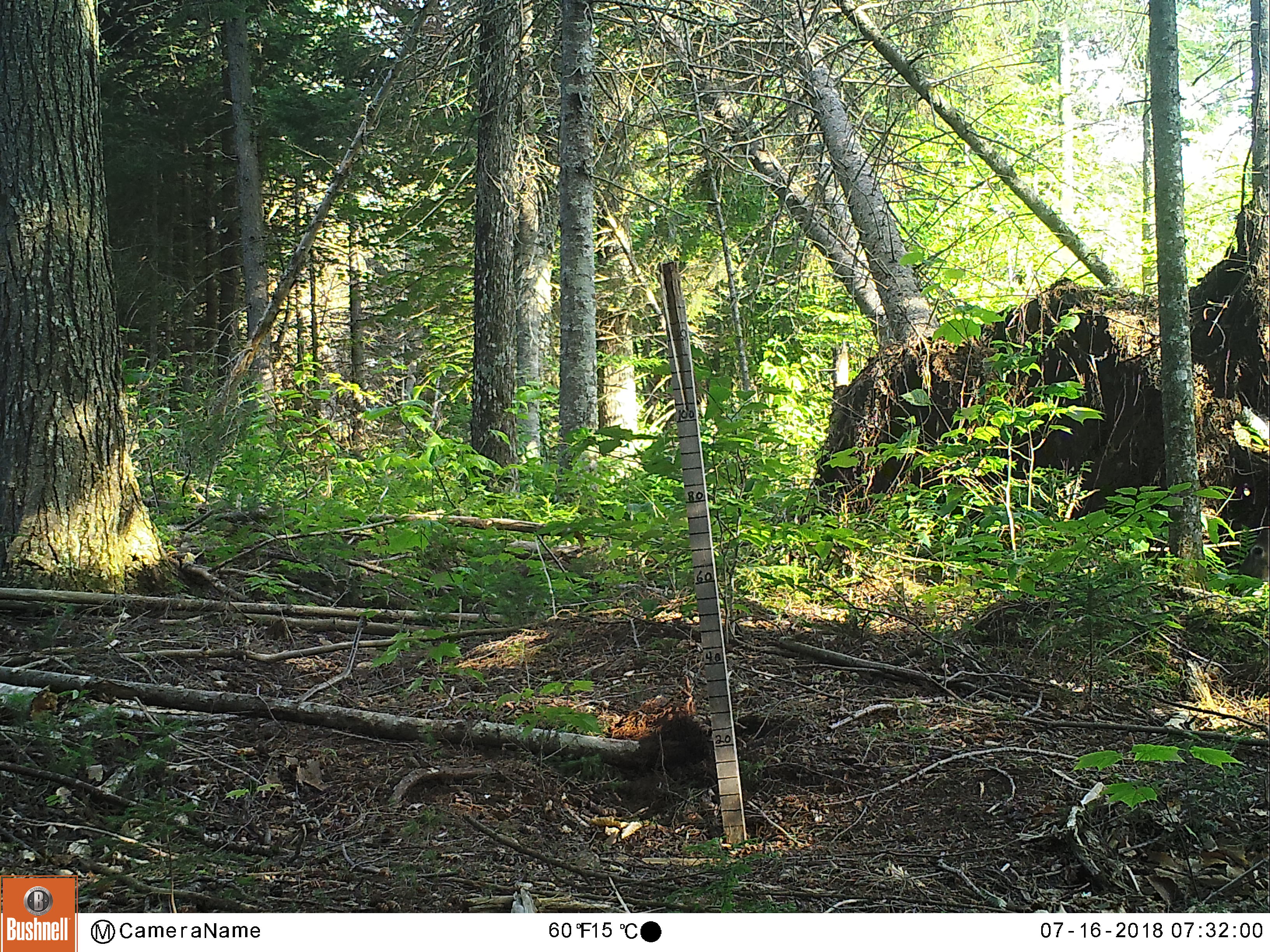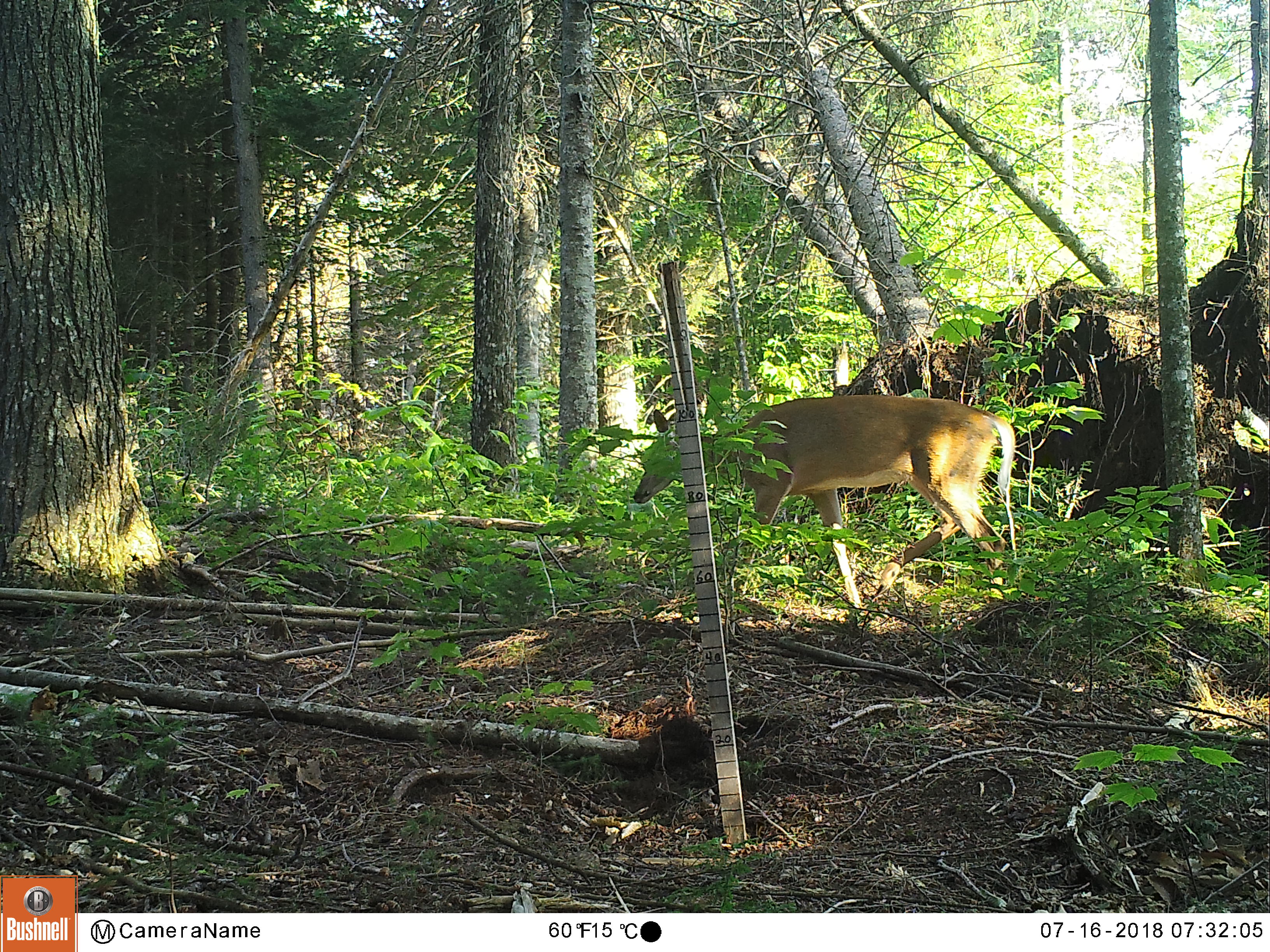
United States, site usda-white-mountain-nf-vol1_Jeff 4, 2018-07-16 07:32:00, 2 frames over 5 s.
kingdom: Animalia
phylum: Chordata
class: Mammalia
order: Artiodactyla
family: Cervidae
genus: Odocoileus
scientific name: Odocoileus virginianus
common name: white-tailed deer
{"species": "white-tailed deer (Odocoileus virginianus)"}